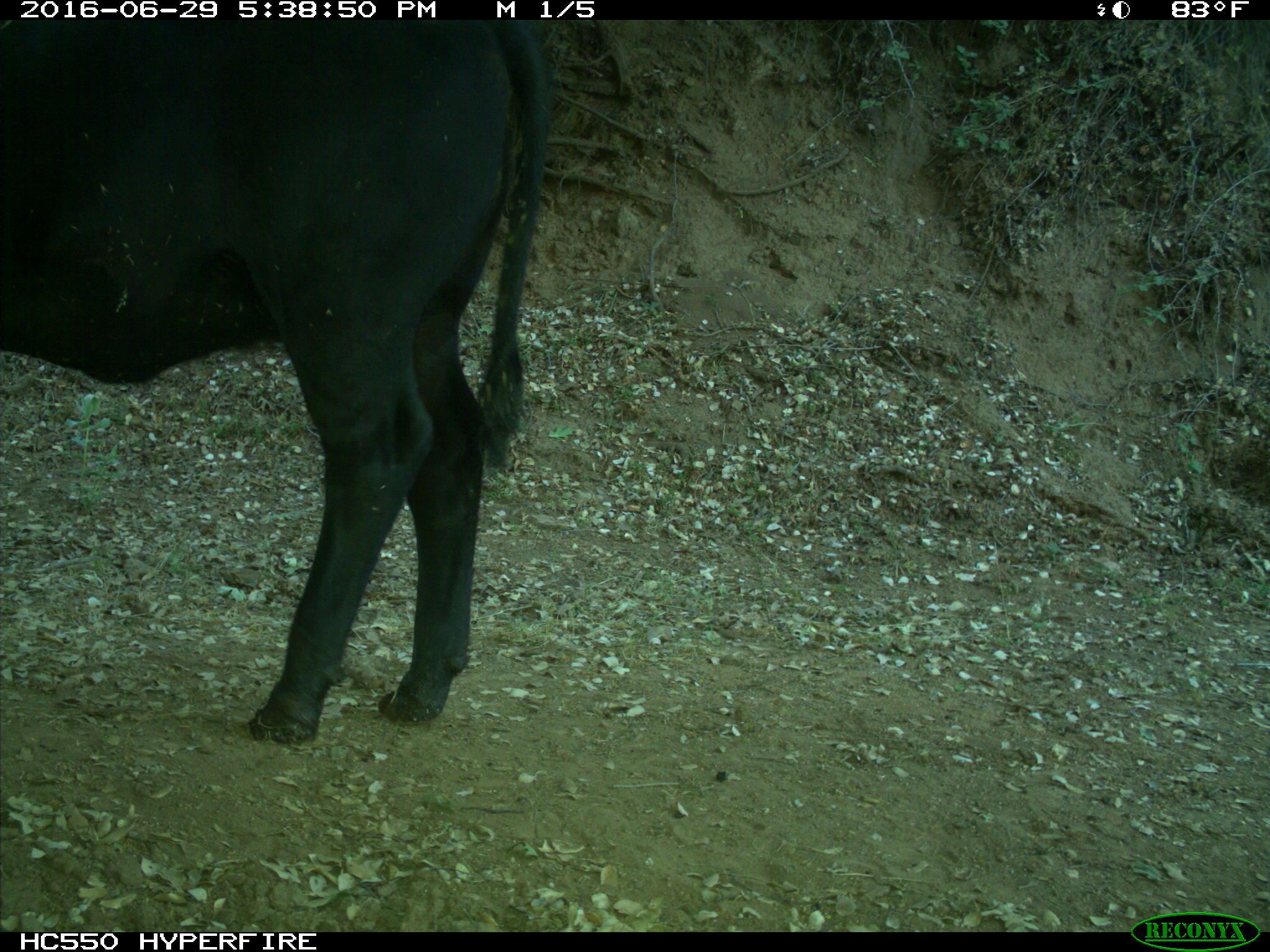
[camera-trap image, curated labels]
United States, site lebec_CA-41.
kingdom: Animalia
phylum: Chordata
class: Mammalia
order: Artiodactyla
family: Bovidae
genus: Bos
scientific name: Bos taurus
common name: domestic cow